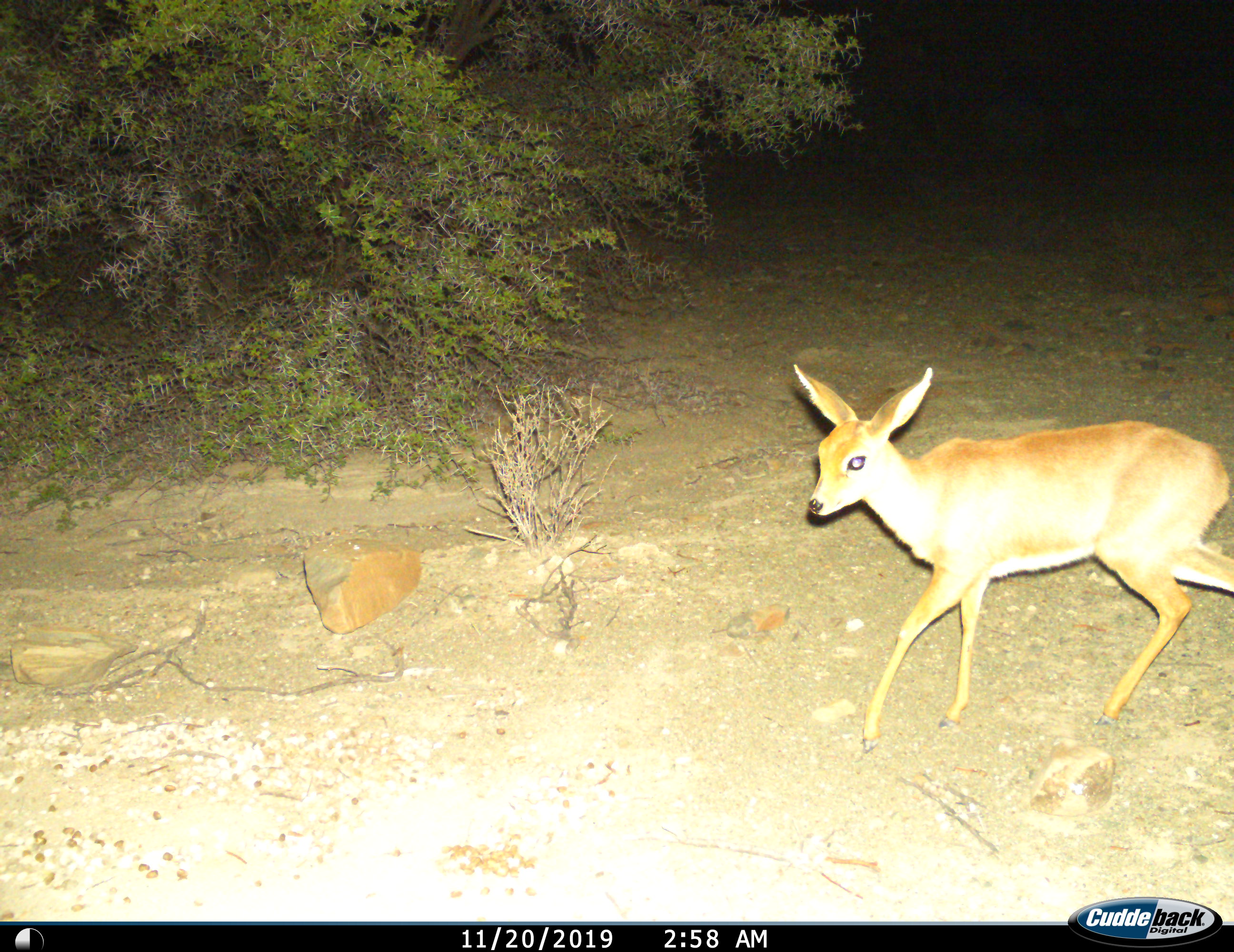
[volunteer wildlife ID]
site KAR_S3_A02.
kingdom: Animalia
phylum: Chordata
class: Mammalia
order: Artiodactyla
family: Bovidae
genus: Raphicerus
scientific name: Raphicerus campestris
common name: steenbok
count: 1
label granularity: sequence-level